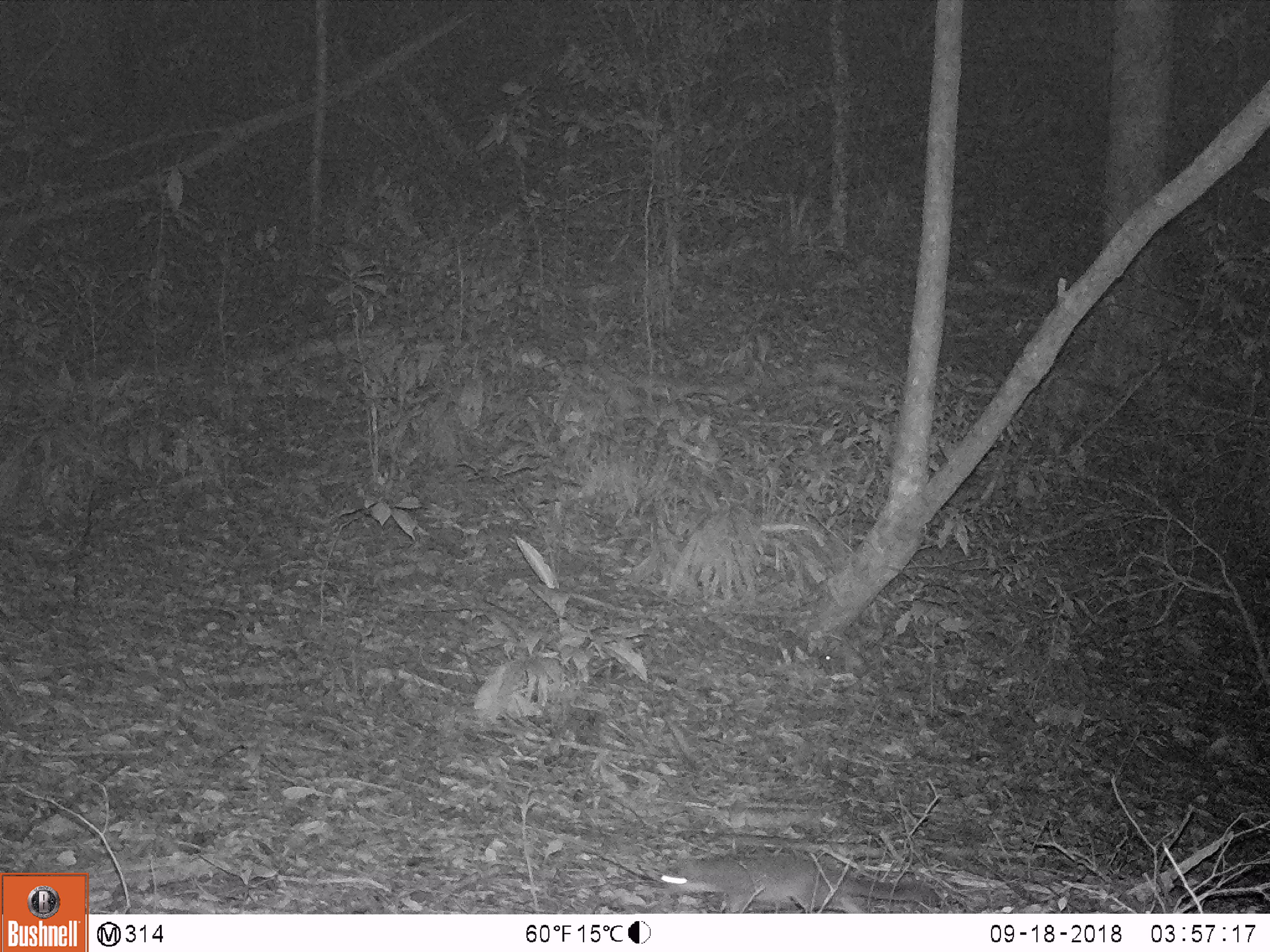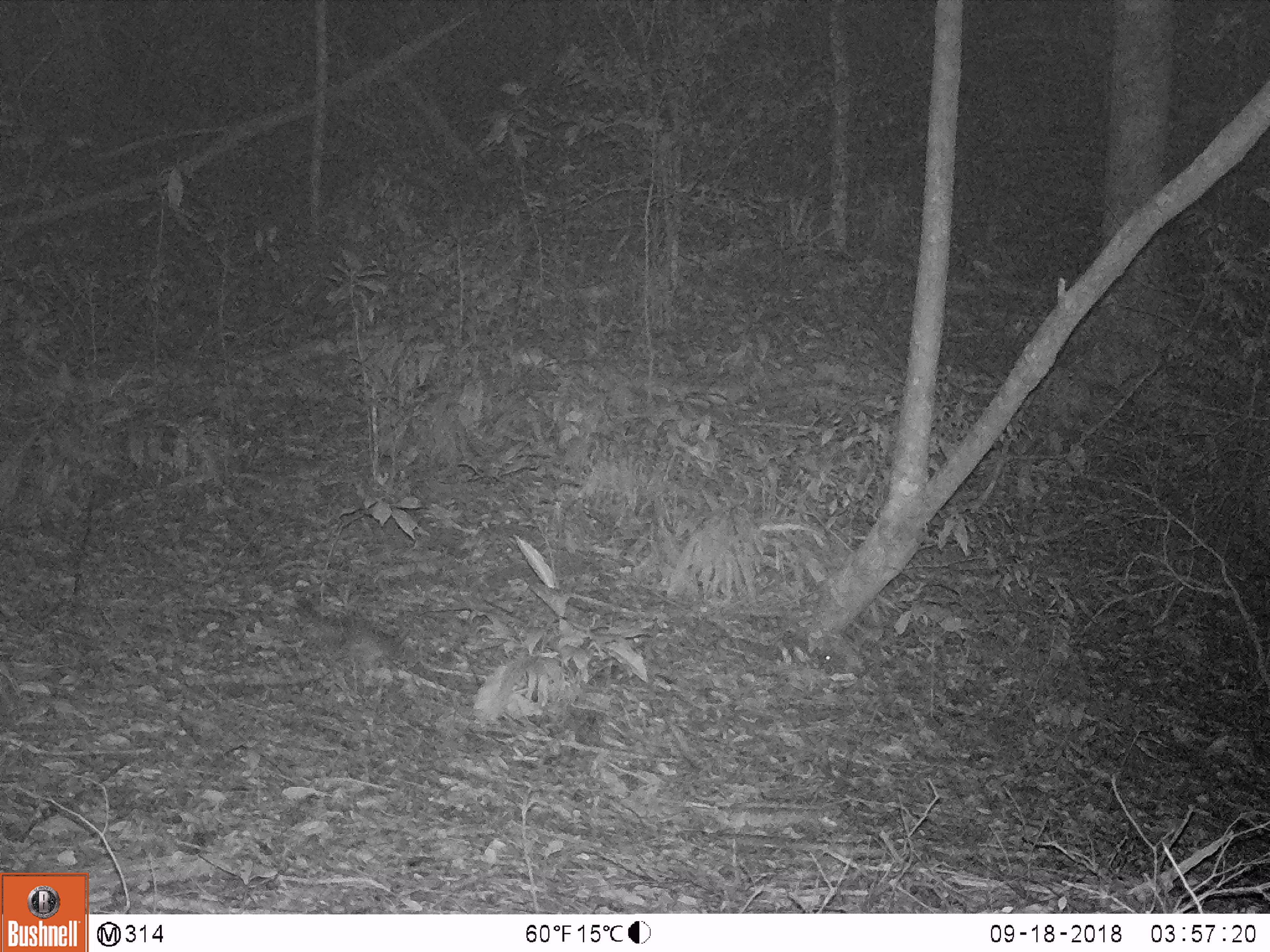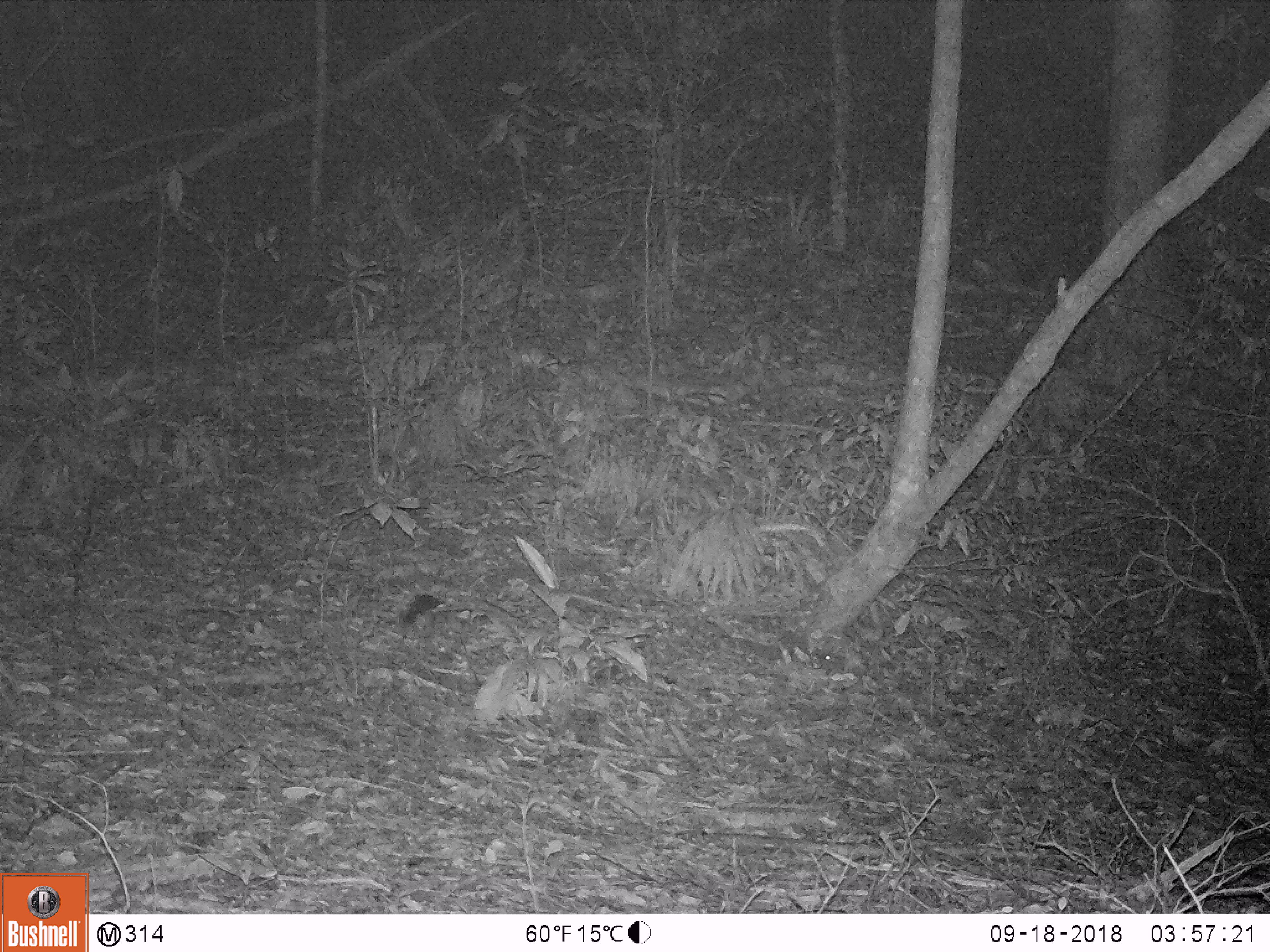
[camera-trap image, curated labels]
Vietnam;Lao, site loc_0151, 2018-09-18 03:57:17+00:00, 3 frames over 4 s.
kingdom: Animalia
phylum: Chordata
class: Mammalia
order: Carnivora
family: Mustelidae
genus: Melogale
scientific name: Melogale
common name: ferret badger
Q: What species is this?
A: Ferret badger (Melogale).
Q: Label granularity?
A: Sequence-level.